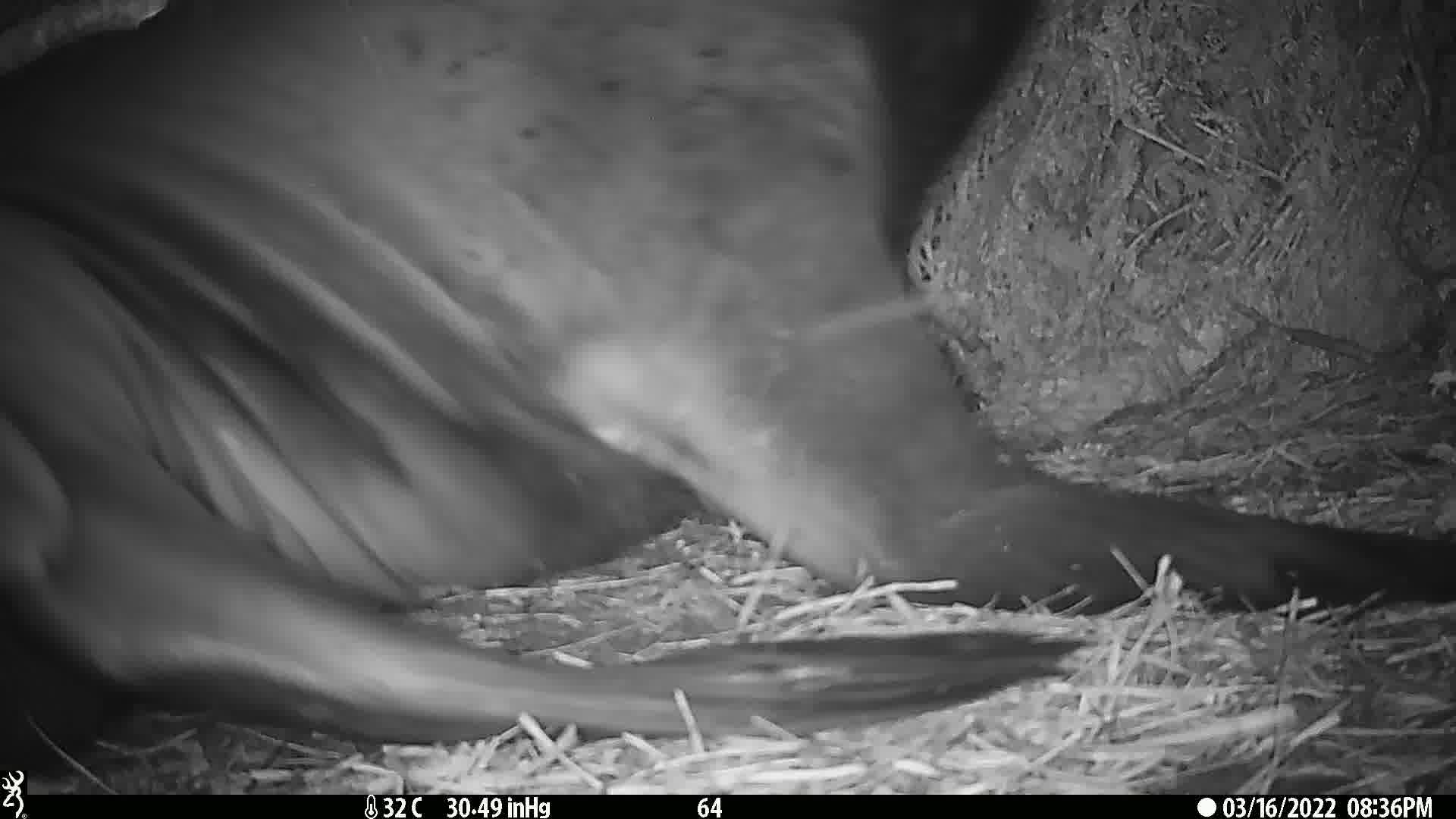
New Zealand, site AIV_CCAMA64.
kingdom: Animalia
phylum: Chordata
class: Mammalia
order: Carnivora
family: Otariidae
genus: Phocarctos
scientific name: Phocarctos hookeri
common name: new zealand sea lion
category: sealion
Sealion (new zealand sea lion) (Phocarctos hookeri).